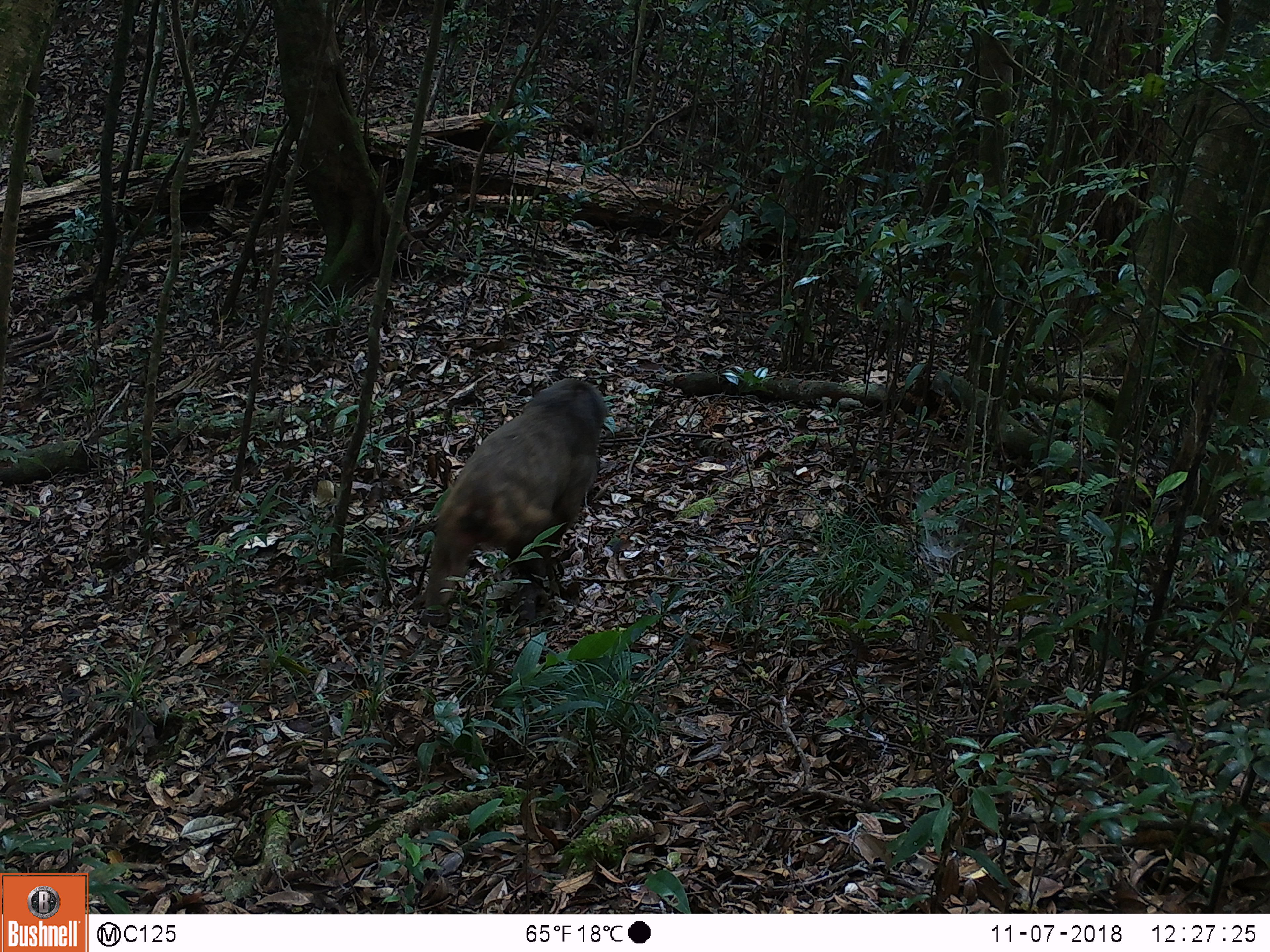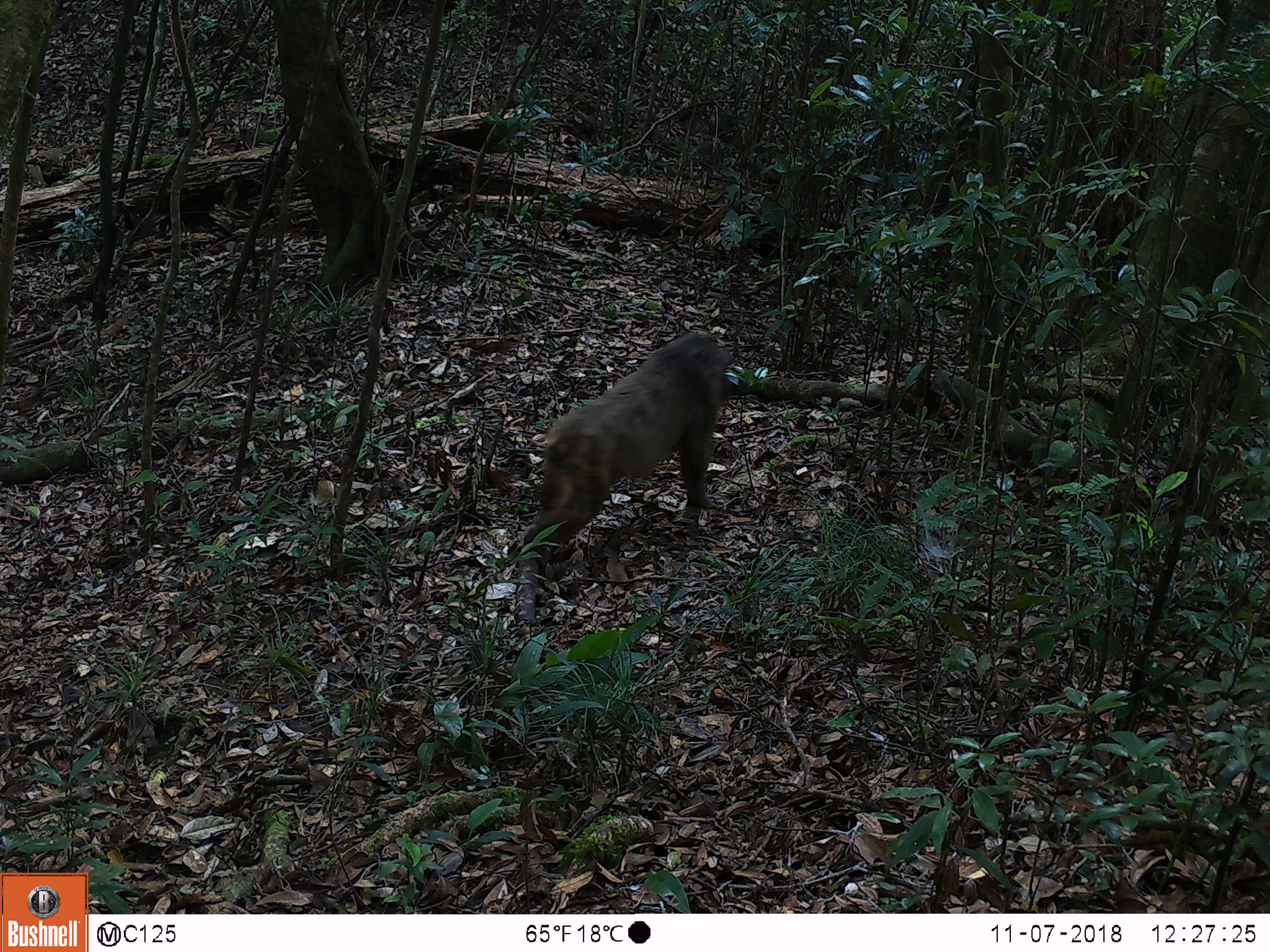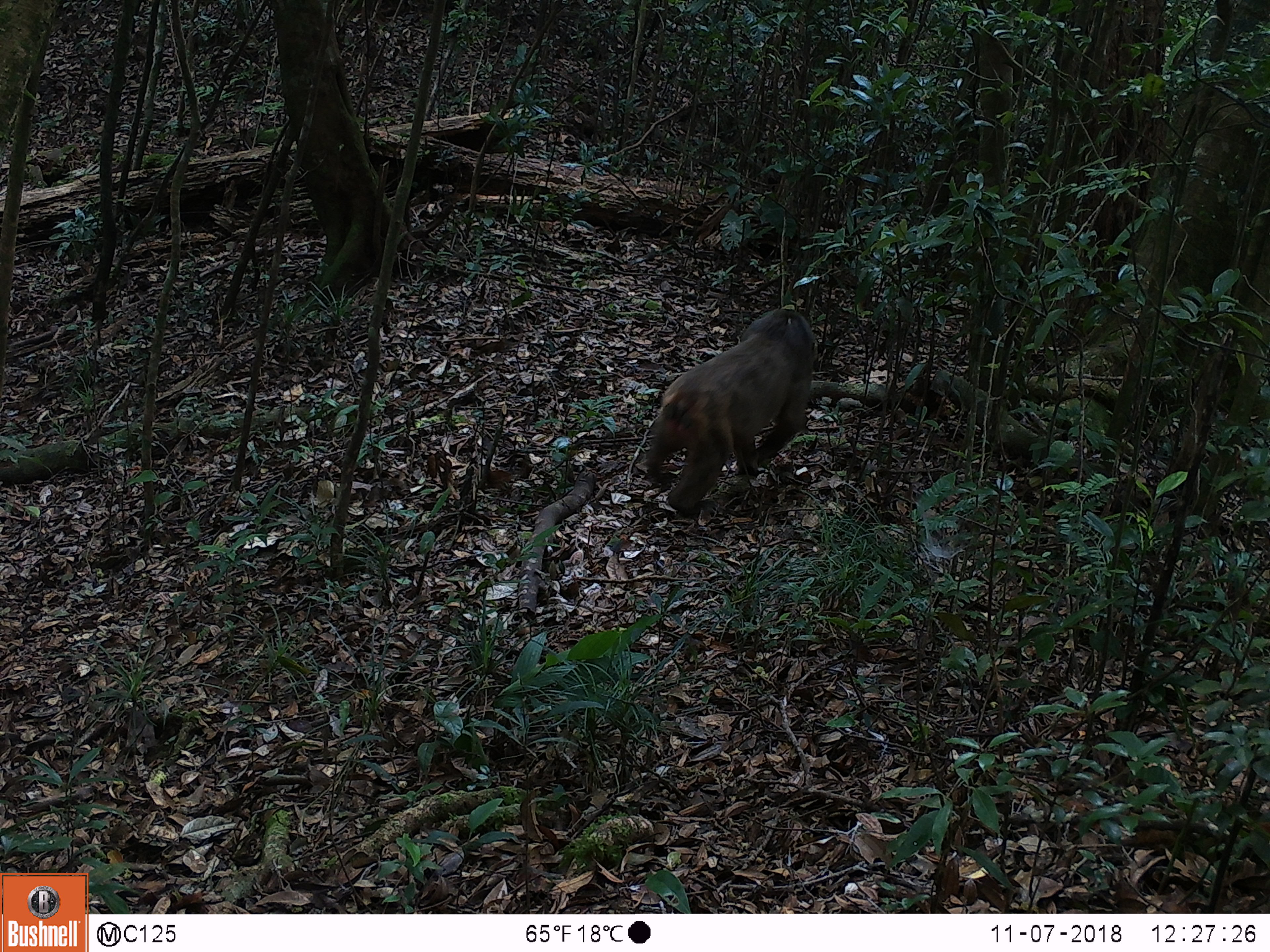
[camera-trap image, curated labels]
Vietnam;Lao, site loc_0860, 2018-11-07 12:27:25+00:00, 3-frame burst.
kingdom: Animalia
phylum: Chordata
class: Mammalia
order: Primates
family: Cercopithecidae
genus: Macaca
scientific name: Macaca arctoides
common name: stump-tailed macaque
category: stump tailed macaque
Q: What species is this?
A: Stump tailed macaque (stump-tailed macaque) (Macaca arctoides).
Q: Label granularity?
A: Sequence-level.